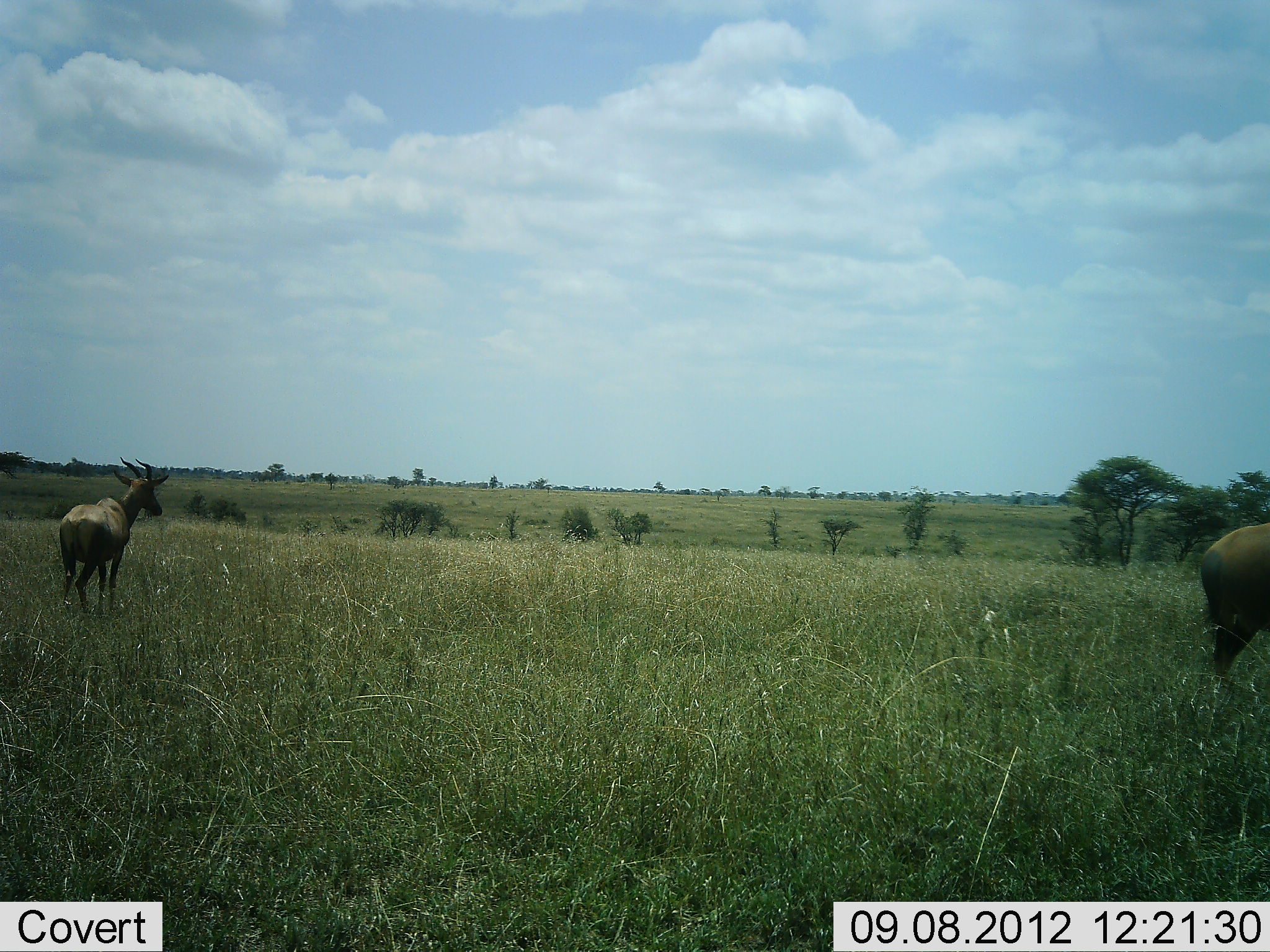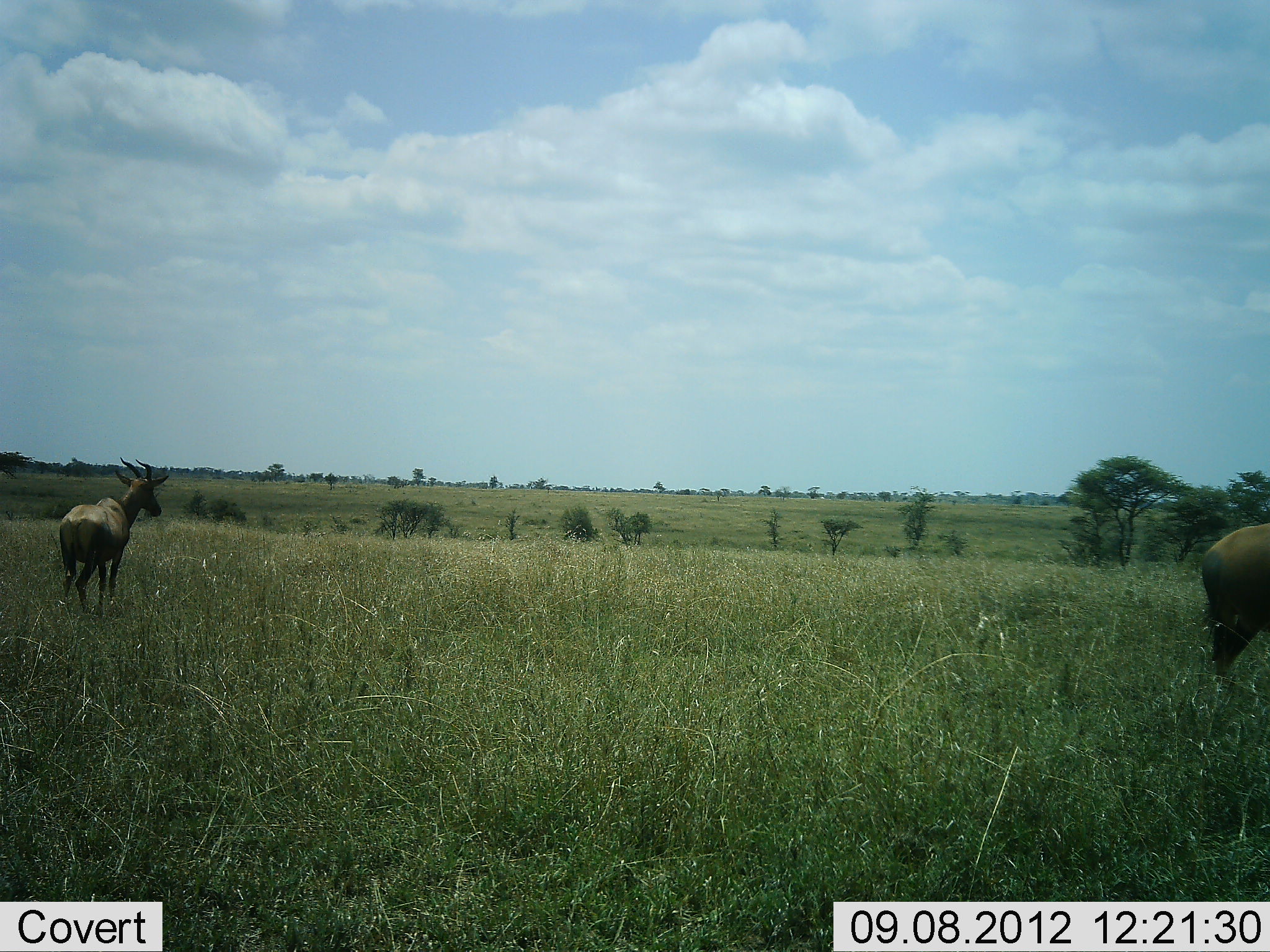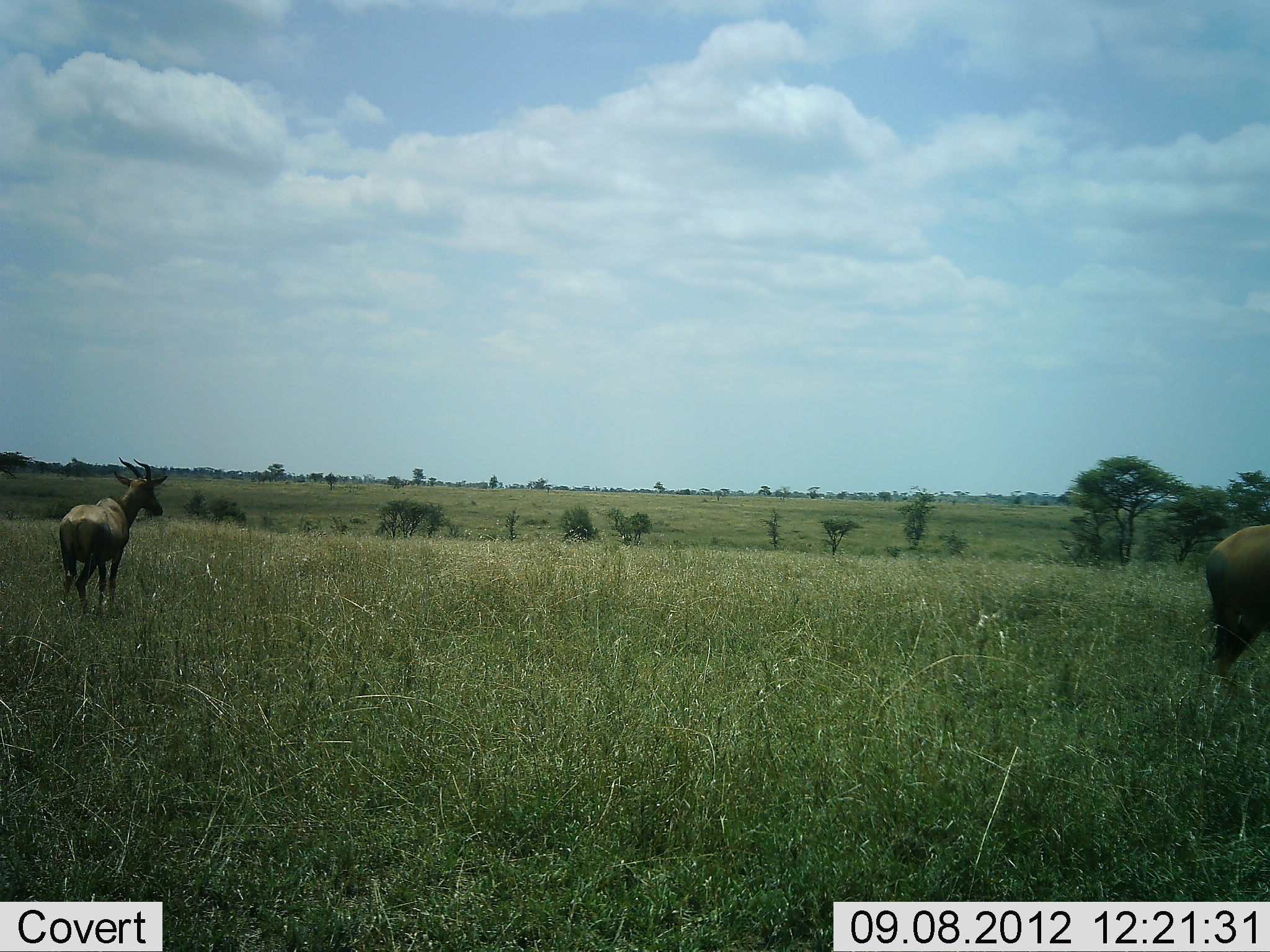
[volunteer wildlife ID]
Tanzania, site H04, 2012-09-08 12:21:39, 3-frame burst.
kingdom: Animalia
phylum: Chordata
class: Mammalia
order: Artiodactyla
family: Bovidae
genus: Alcelaphus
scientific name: Alcelaphus buselaphus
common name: hartebeest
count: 2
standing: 100%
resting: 0%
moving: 0%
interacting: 0%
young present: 0%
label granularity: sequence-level